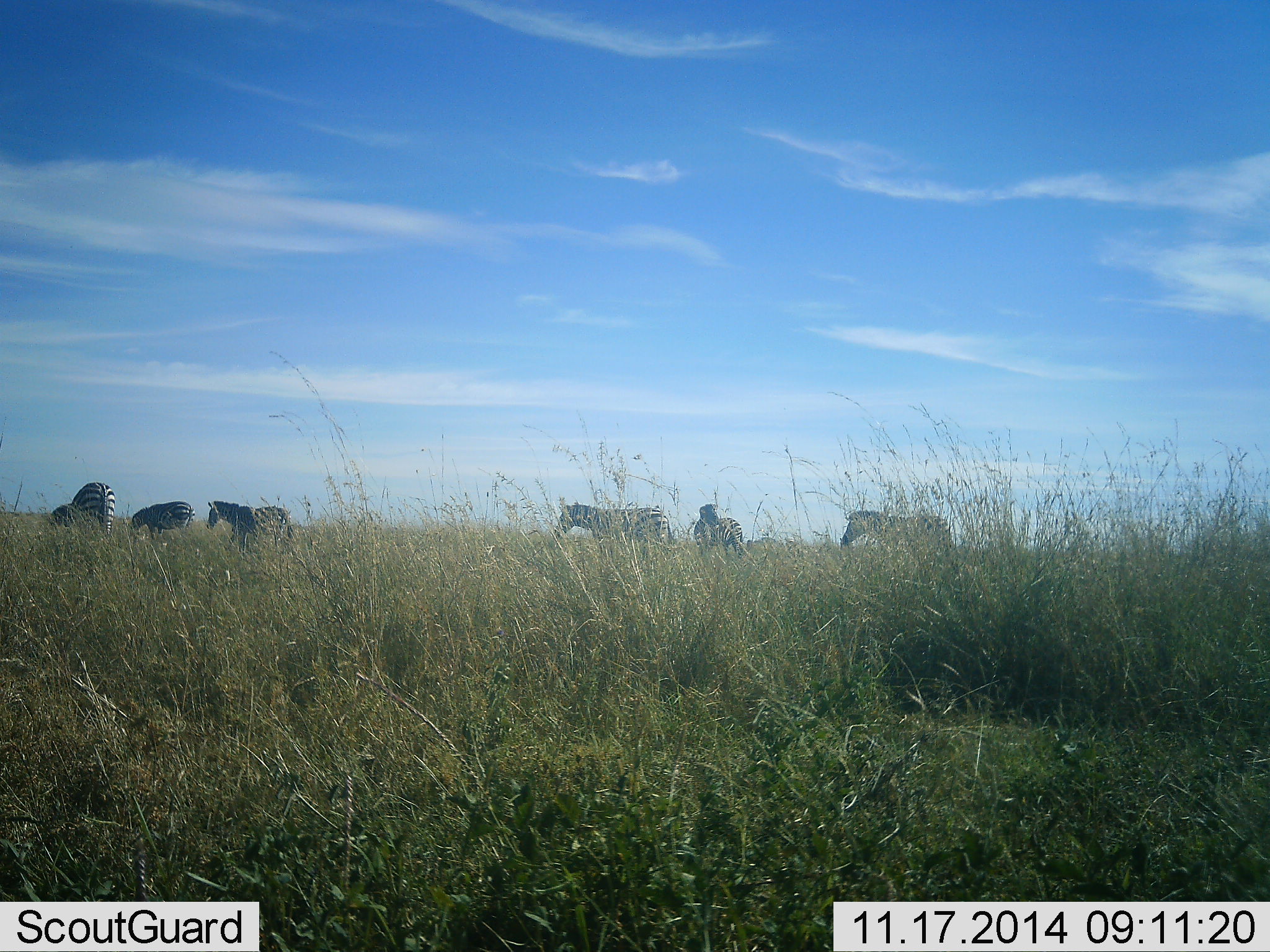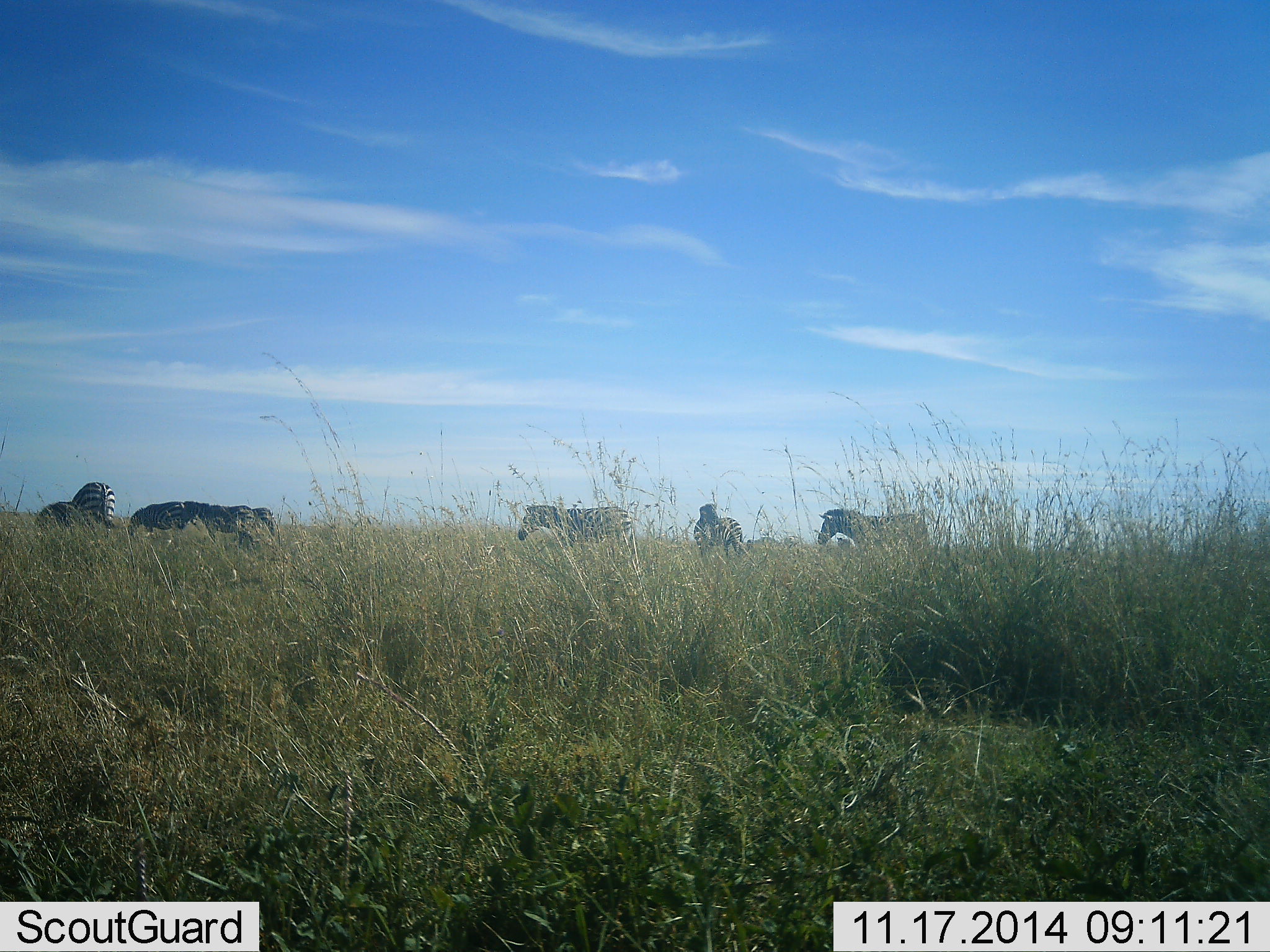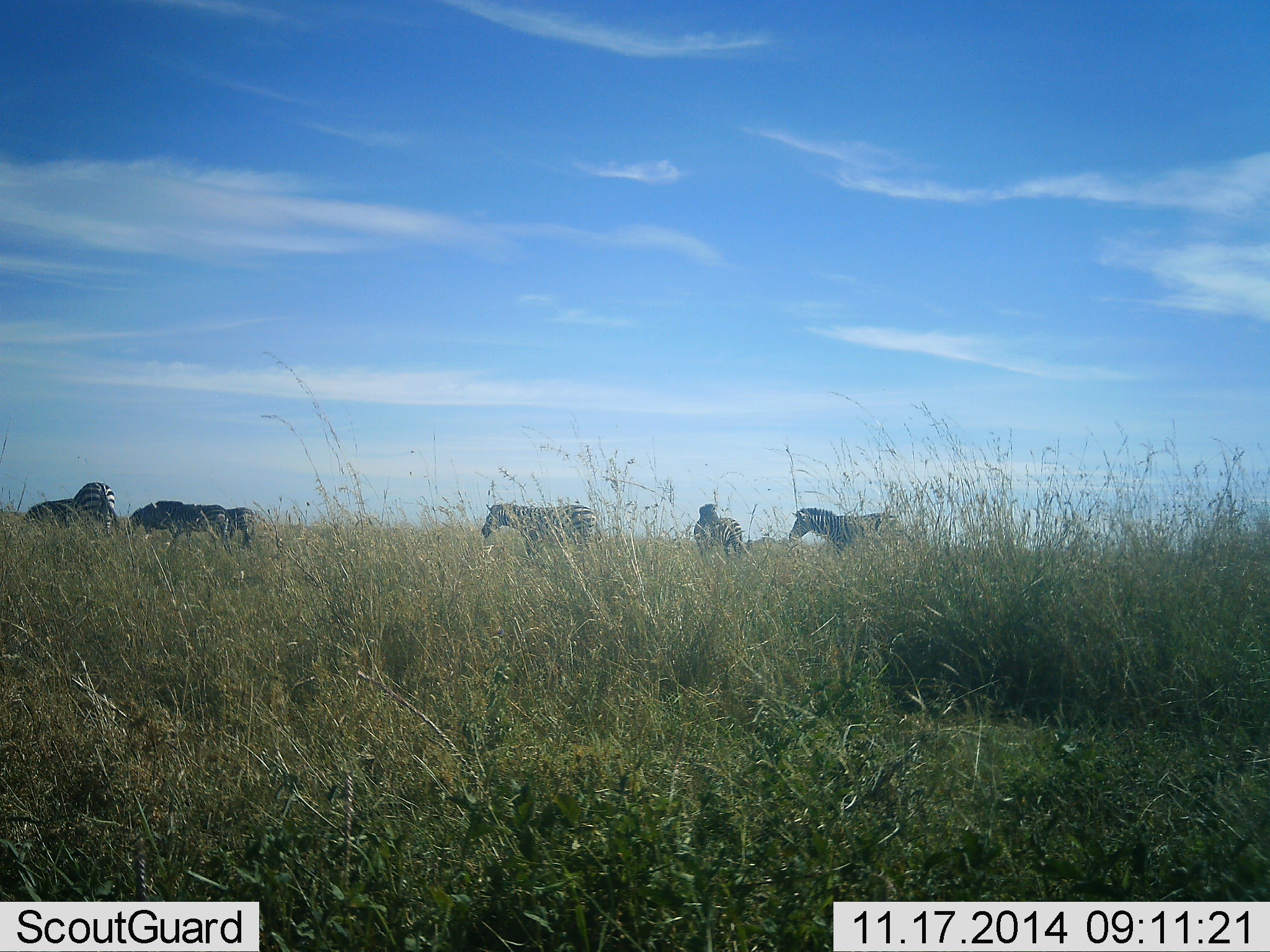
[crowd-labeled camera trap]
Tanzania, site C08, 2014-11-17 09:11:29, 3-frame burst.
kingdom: Animalia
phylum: Chordata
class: Mammalia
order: Perissodactyla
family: Equidae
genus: Equus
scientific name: Equus quagga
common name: plains zebra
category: zebra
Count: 7.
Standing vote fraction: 50%.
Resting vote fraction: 10%.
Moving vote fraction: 80%.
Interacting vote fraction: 0%.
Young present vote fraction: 0%.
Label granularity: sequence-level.